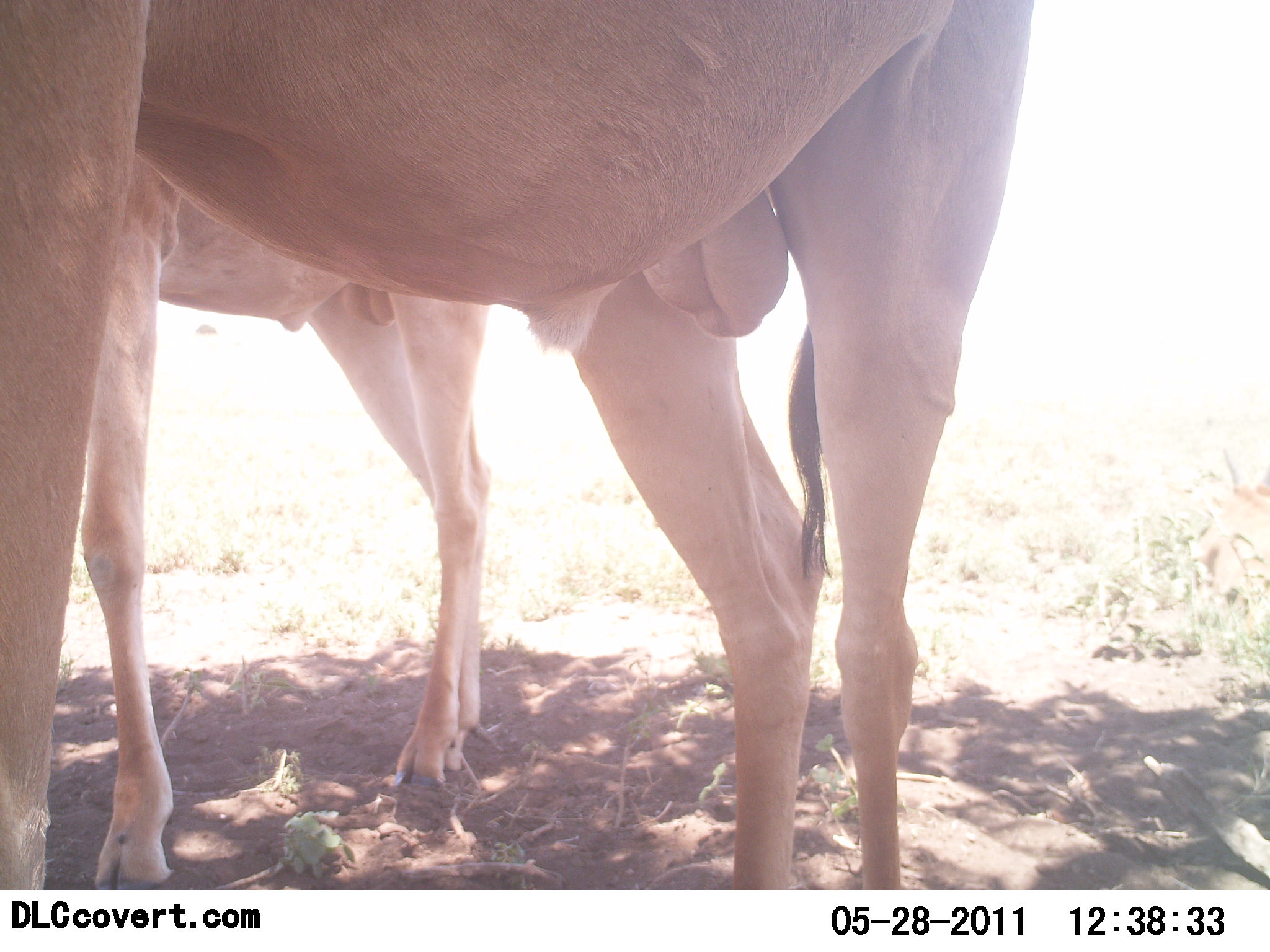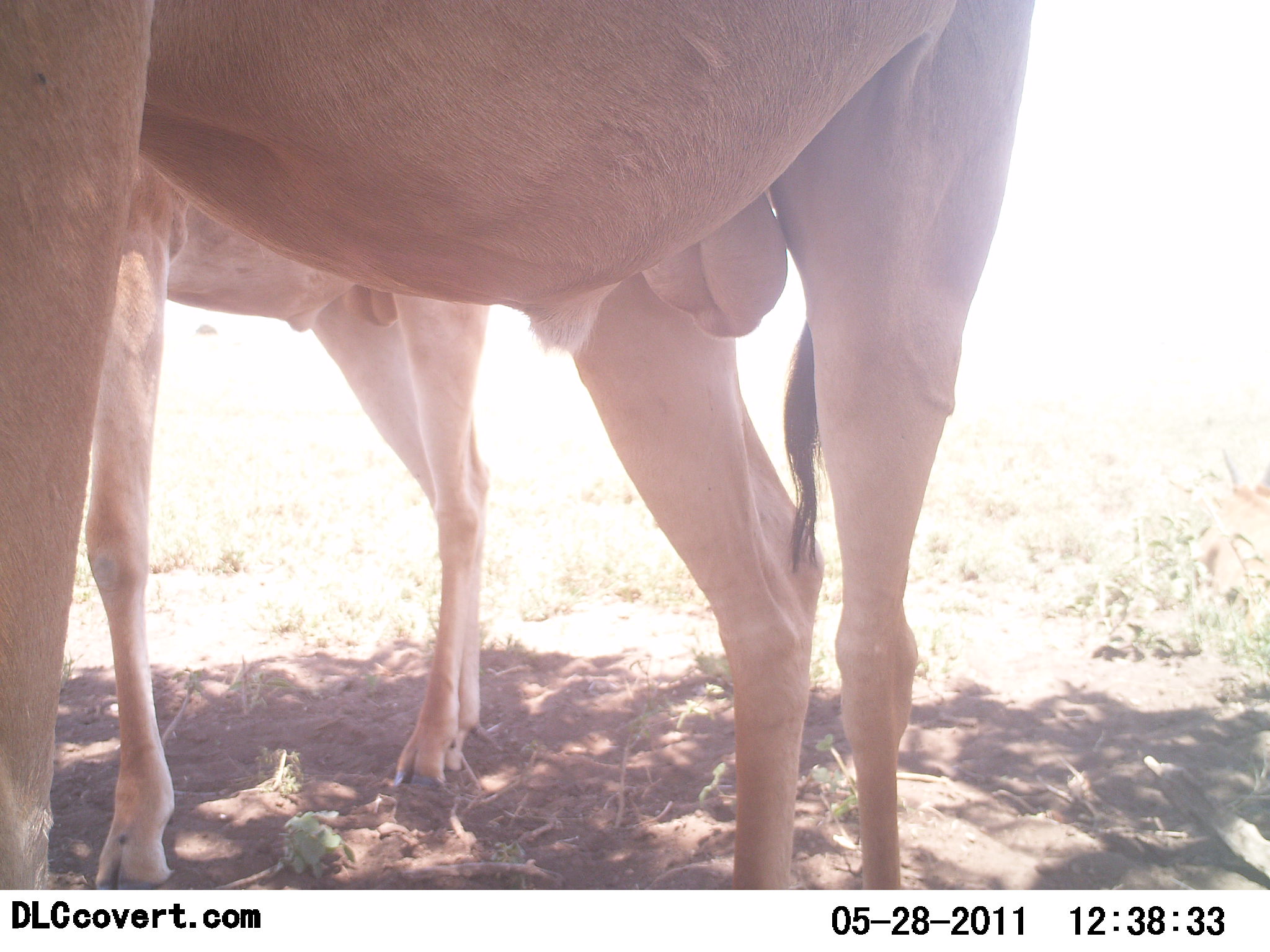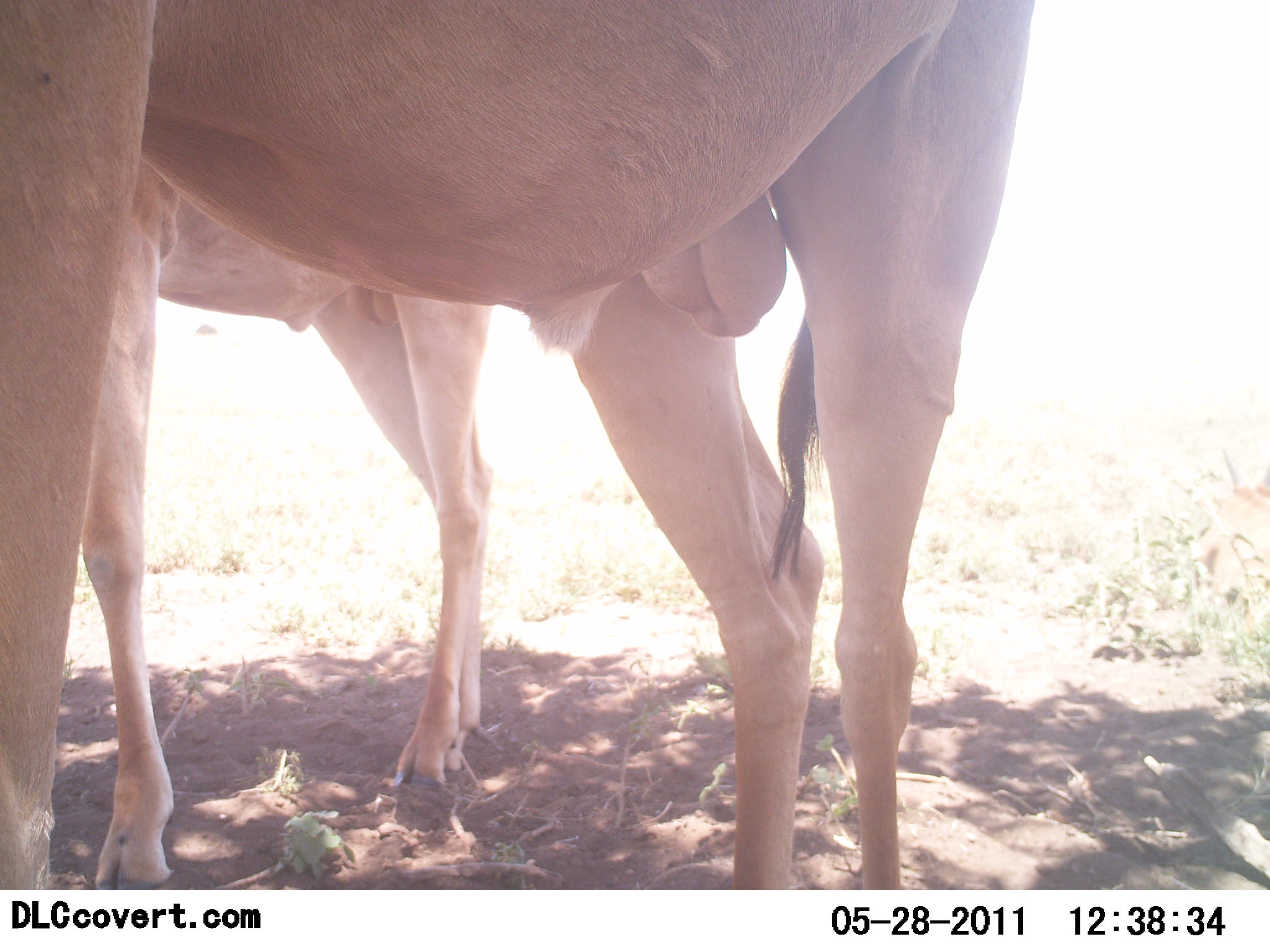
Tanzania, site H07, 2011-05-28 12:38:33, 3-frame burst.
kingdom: Animalia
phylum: Chordata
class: Mammalia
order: Artiodactyla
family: Bovidae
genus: Alcelaphus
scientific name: Alcelaphus buselaphus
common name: hartebeest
Hartebeest (Alcelaphus buselaphus), count 2. Behavior (volunteer vote fractions): standing 100%, resting 0%, moving 0%, interacting 0%. Young present (vote fraction): 0%. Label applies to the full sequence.